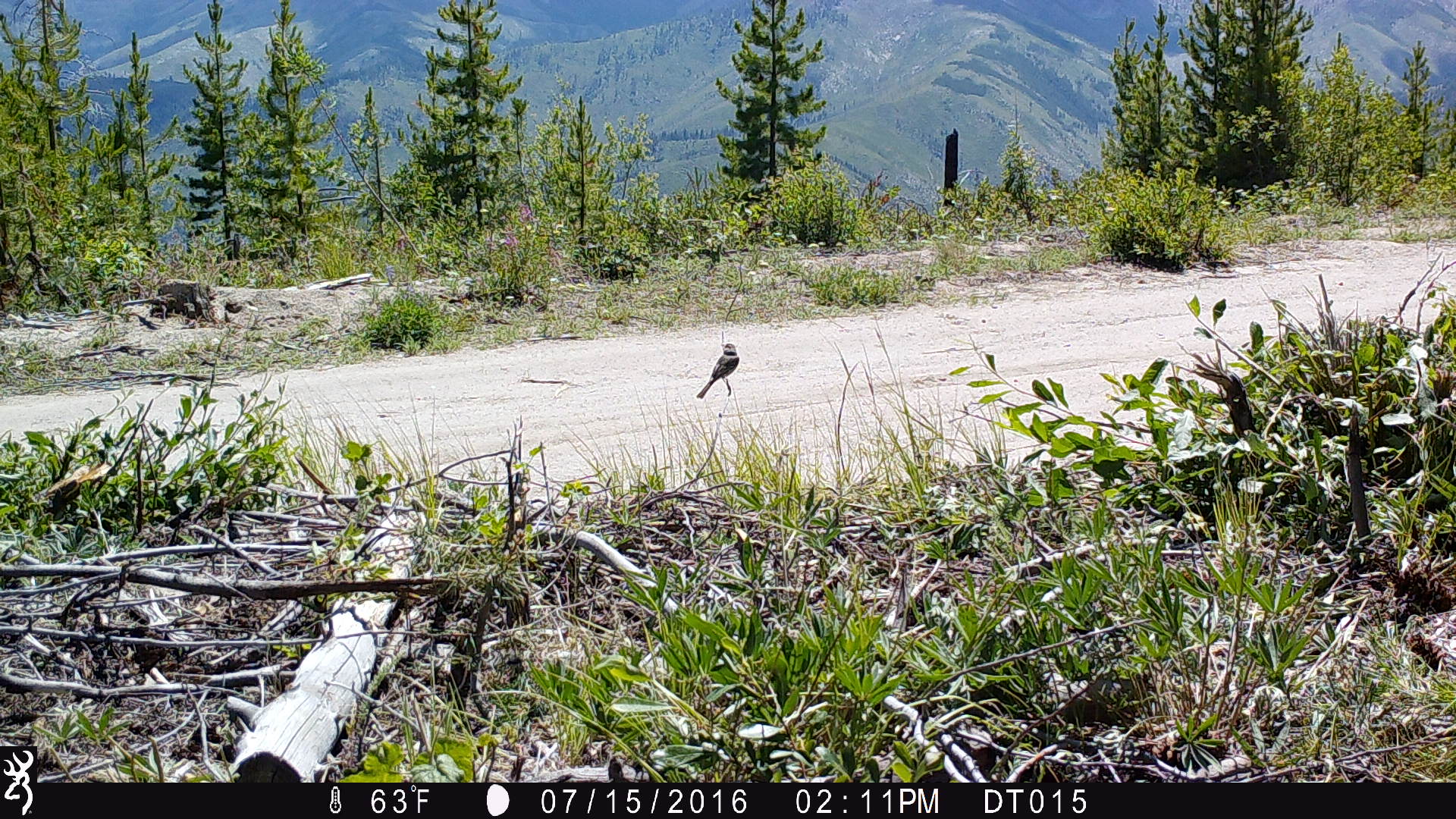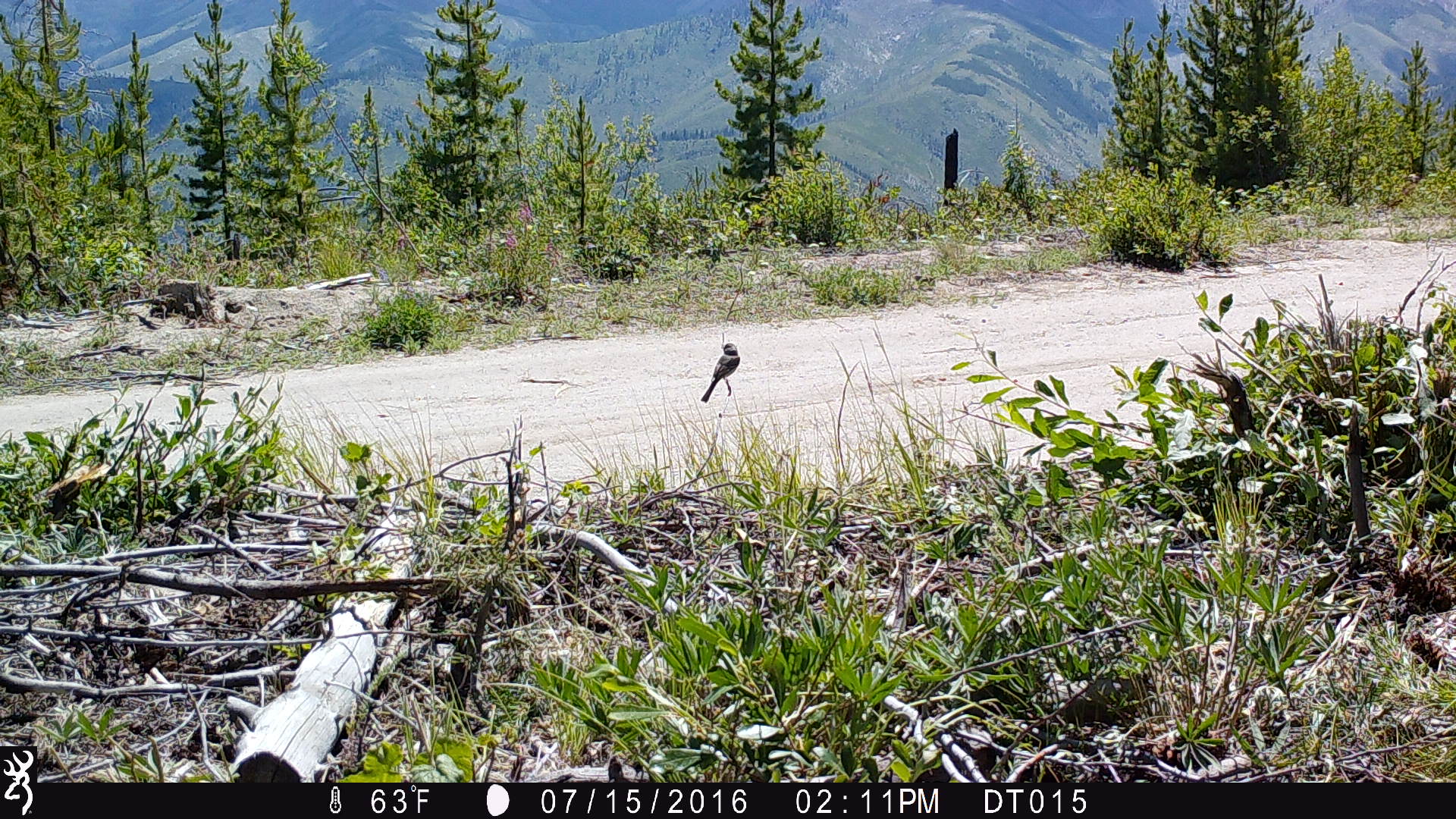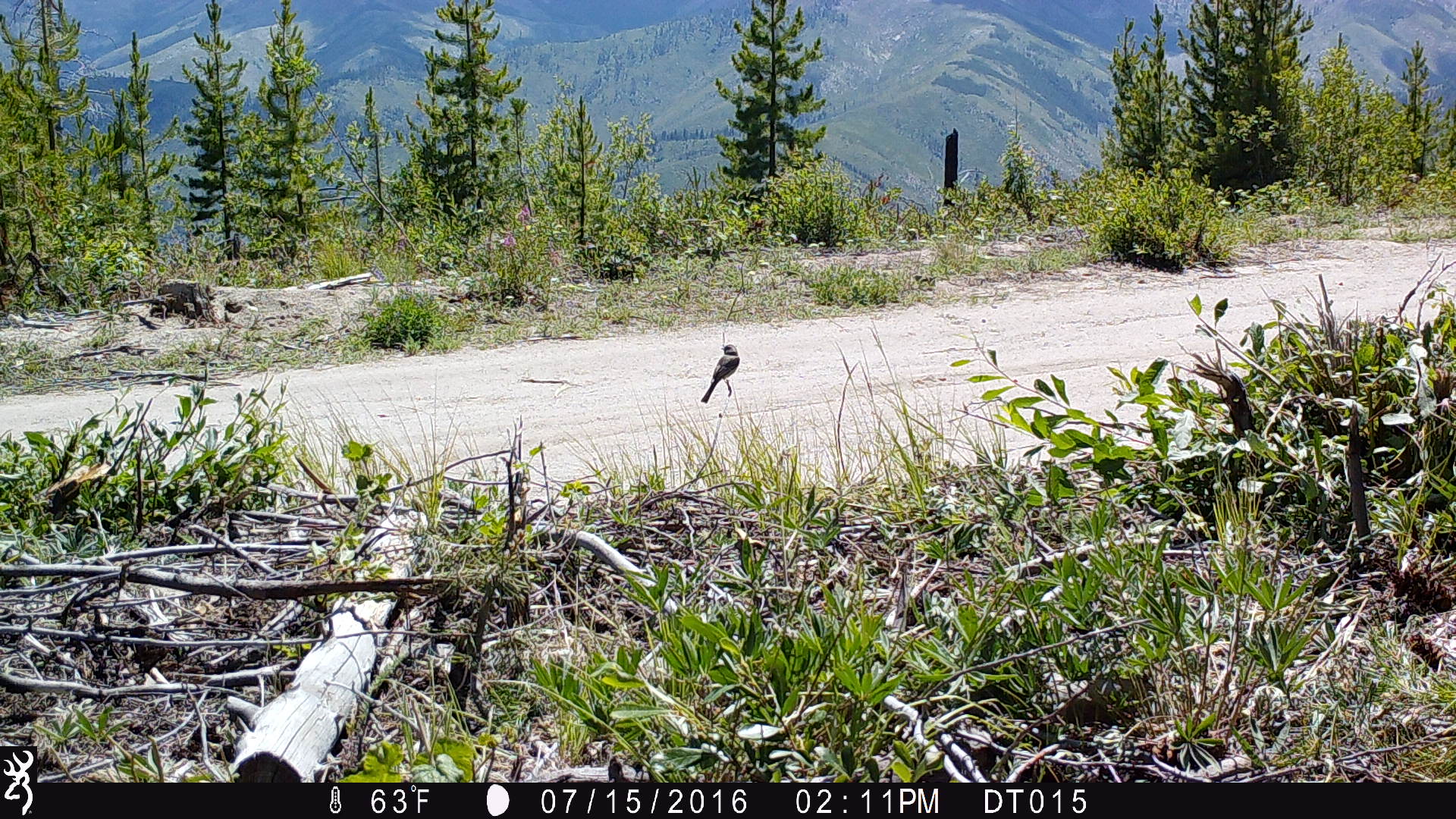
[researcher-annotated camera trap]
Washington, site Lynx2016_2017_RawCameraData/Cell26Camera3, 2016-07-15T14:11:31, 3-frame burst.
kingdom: Animalia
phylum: Chordata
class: Aves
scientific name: Aves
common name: birds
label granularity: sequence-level